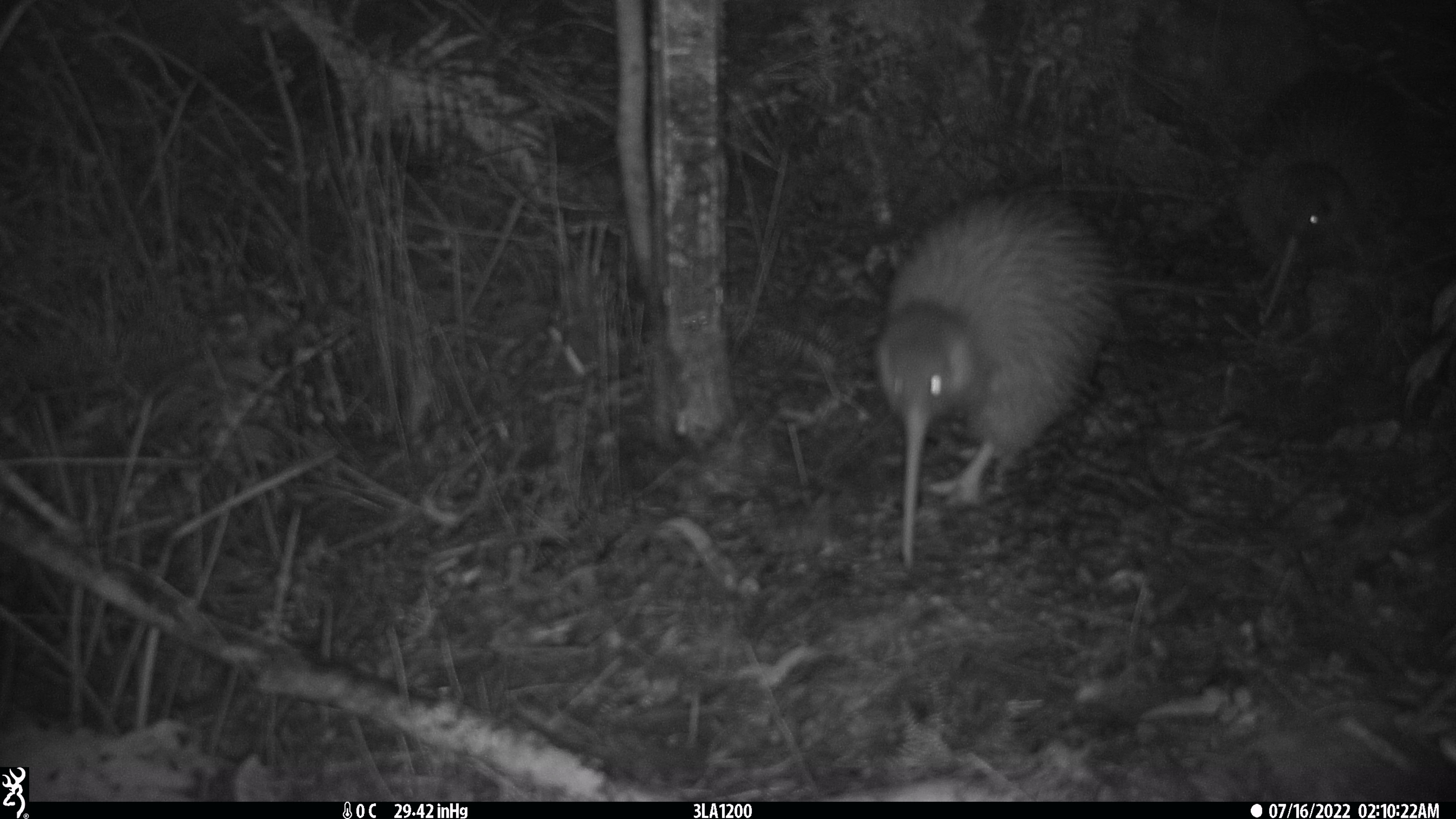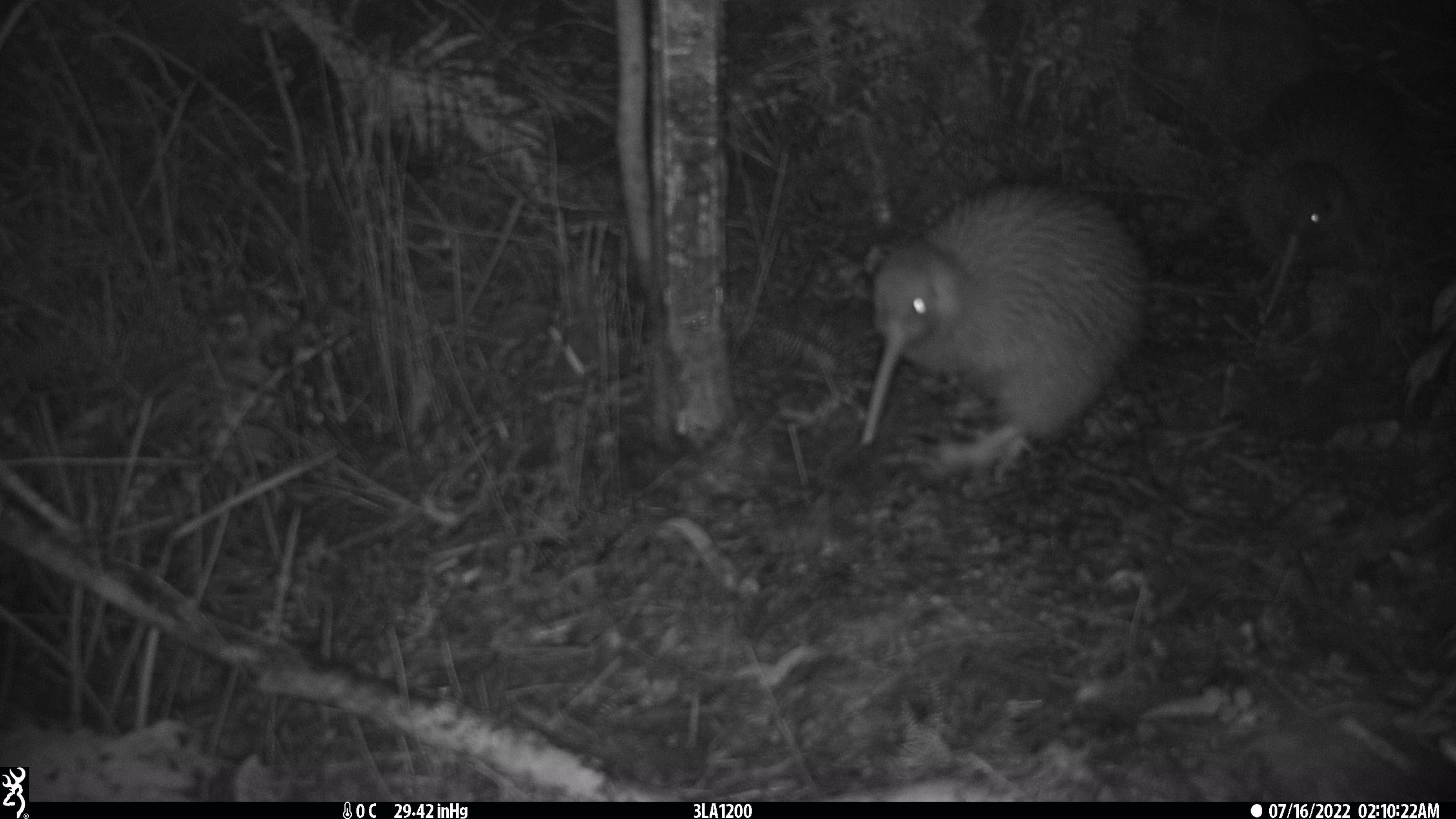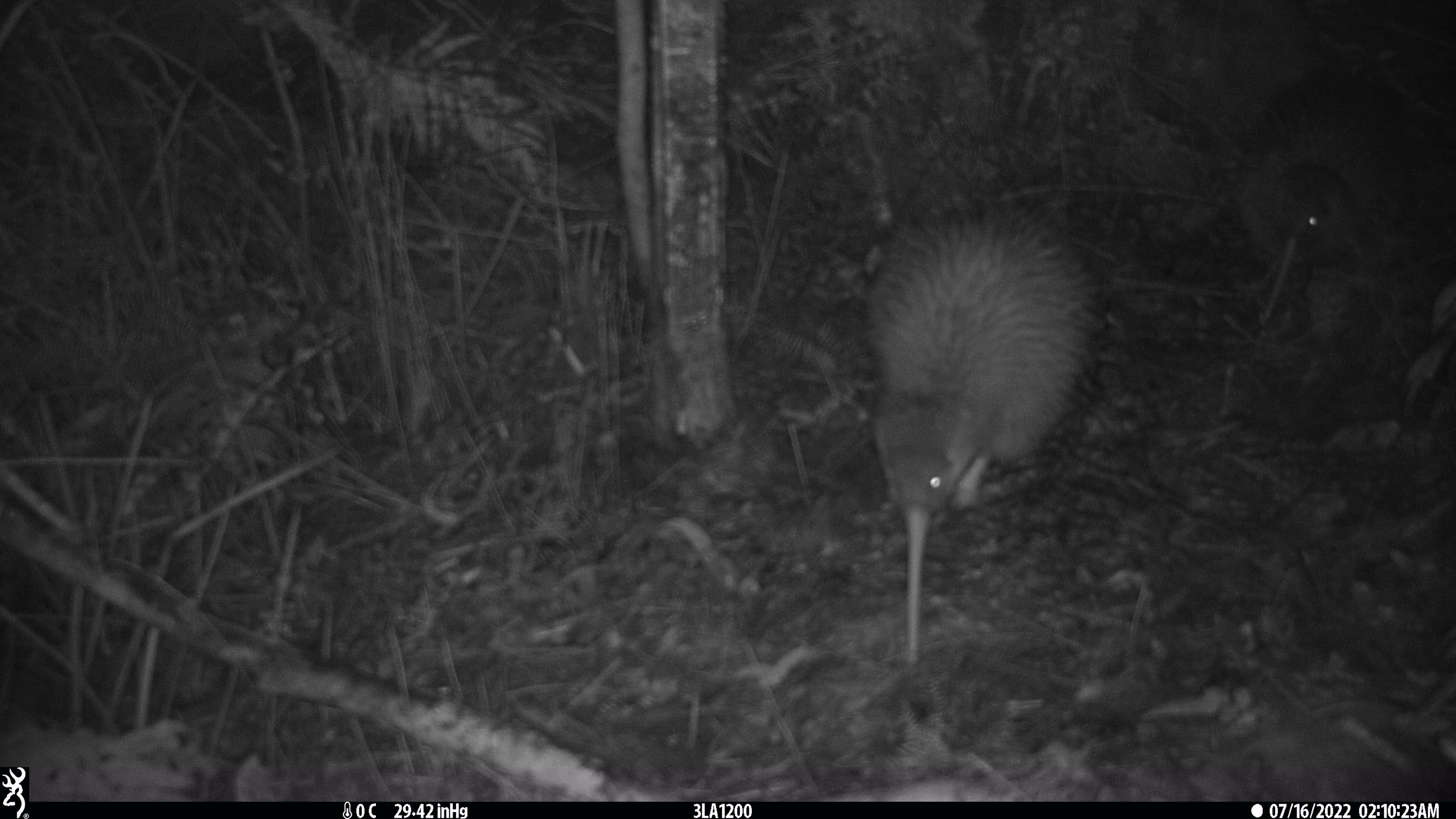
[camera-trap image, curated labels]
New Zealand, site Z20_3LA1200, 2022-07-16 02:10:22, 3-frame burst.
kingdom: Animalia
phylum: Chordata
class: Aves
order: Apterygiformes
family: Apterygidae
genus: Apteryx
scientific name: Apteryx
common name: kiwi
Kiwi (Apteryx).